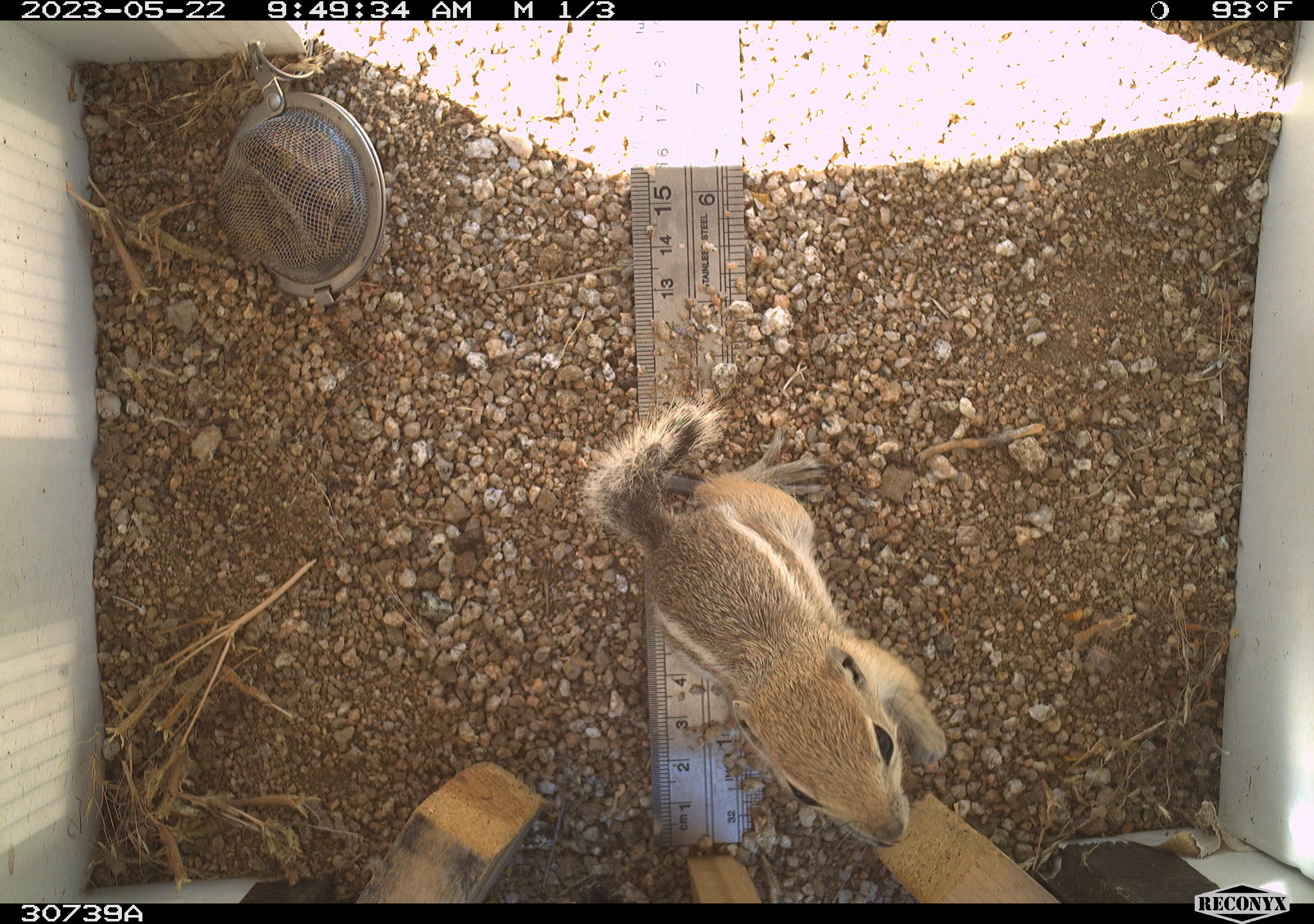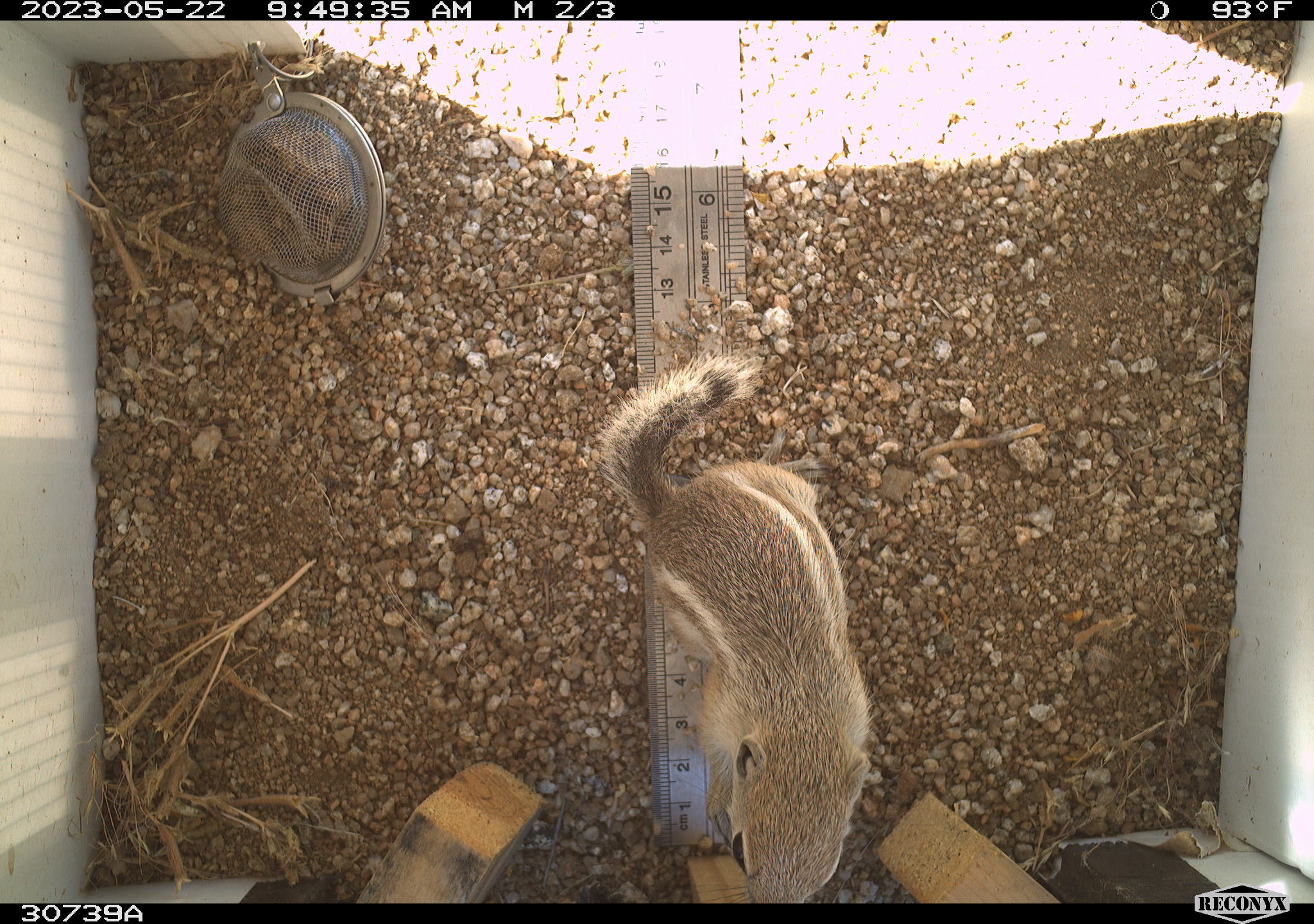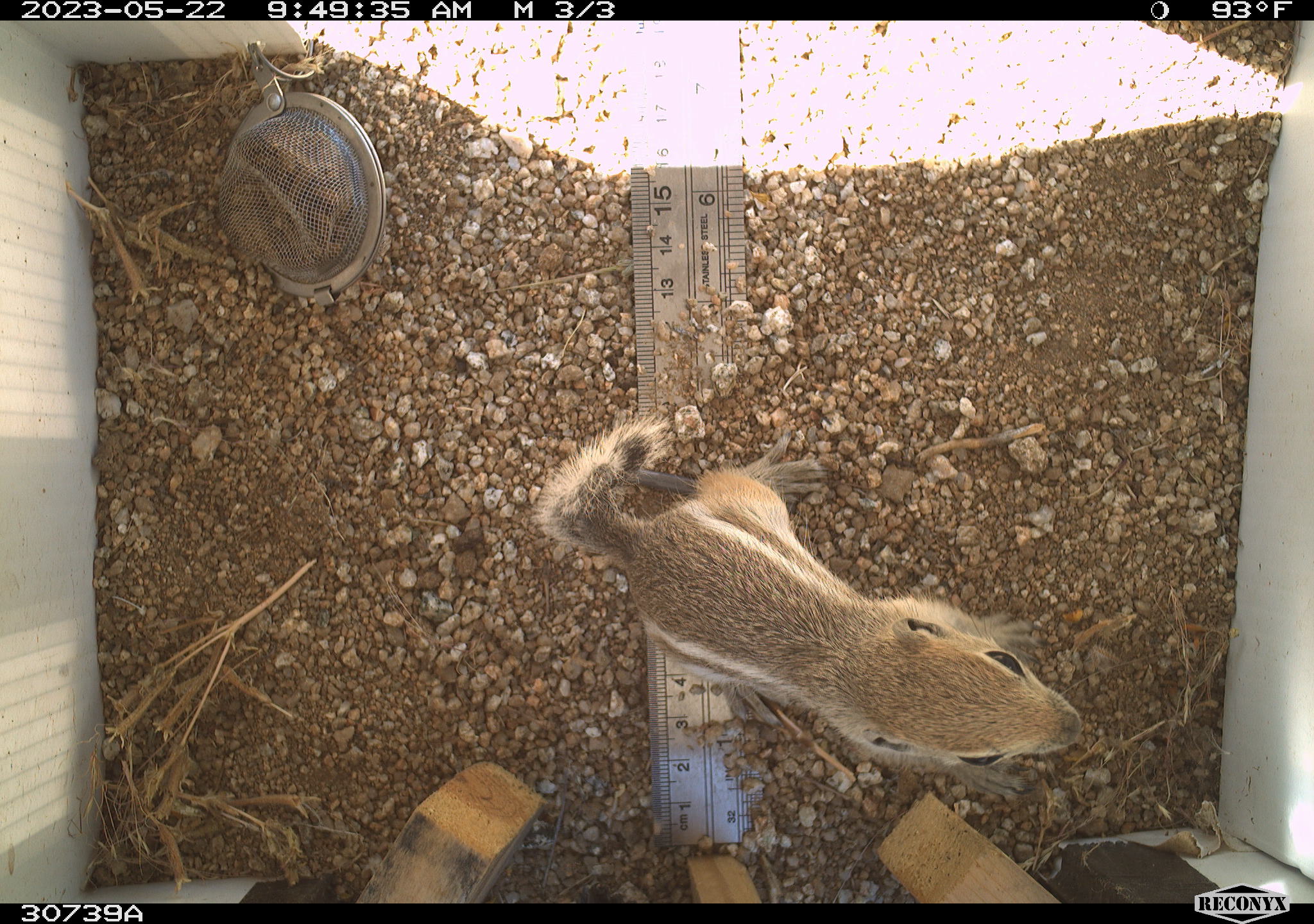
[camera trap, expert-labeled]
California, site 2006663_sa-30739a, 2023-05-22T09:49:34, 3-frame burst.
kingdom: Animalia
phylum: Chordata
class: Mammalia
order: Rodentia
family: Sciuridae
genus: Ammospermophilus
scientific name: Ammospermophilus leucurus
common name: white-tailed antelope squirrel